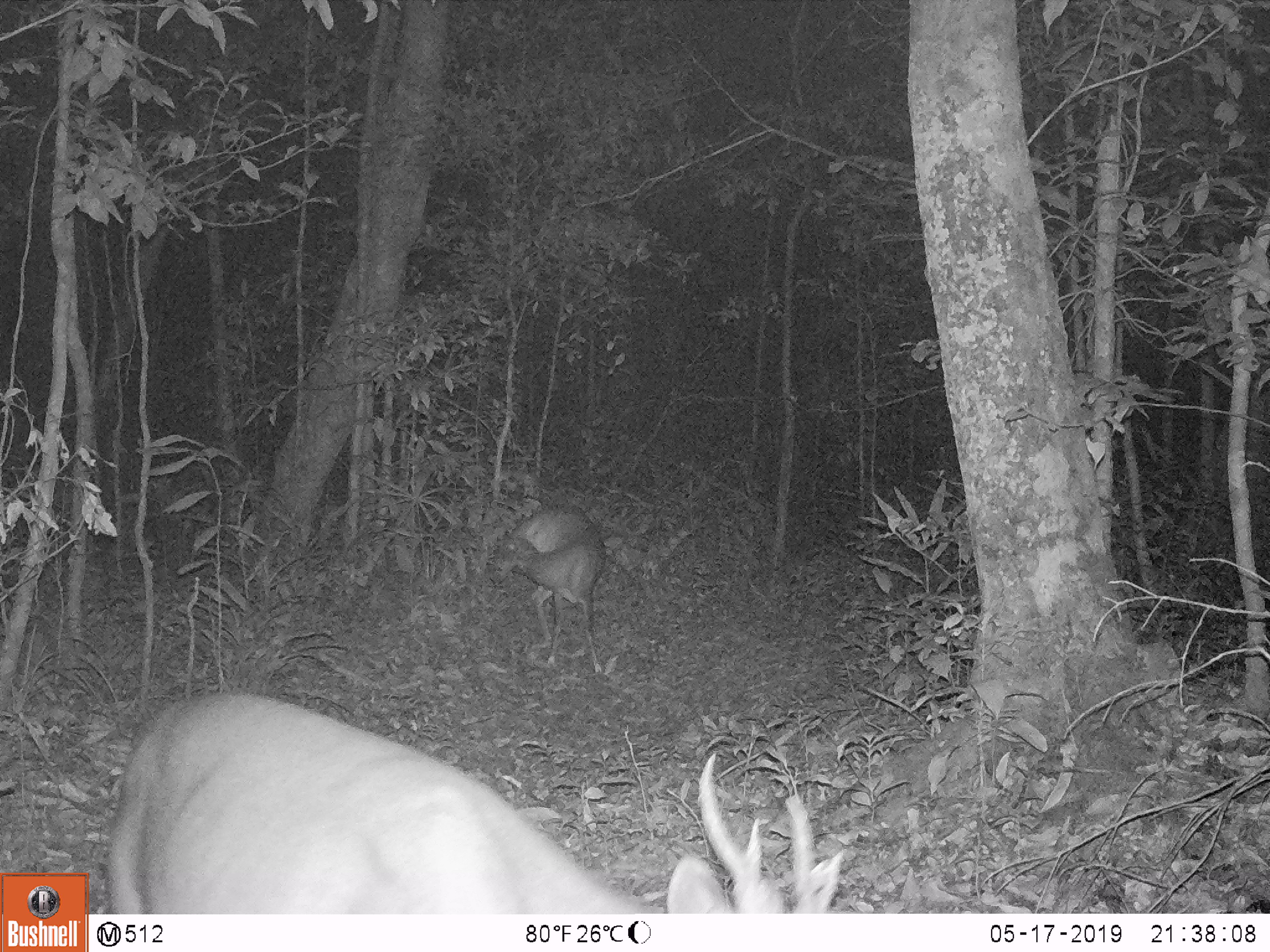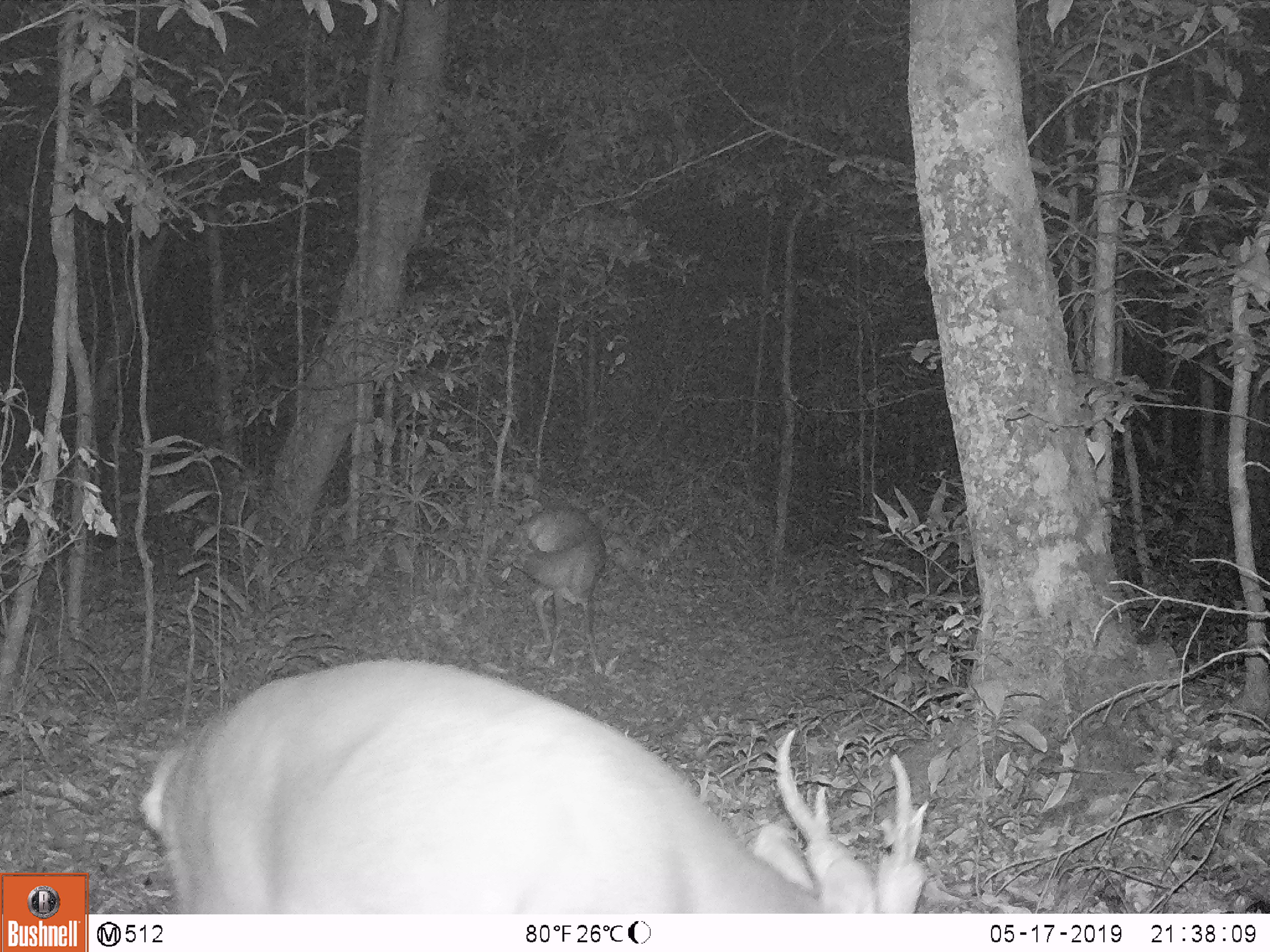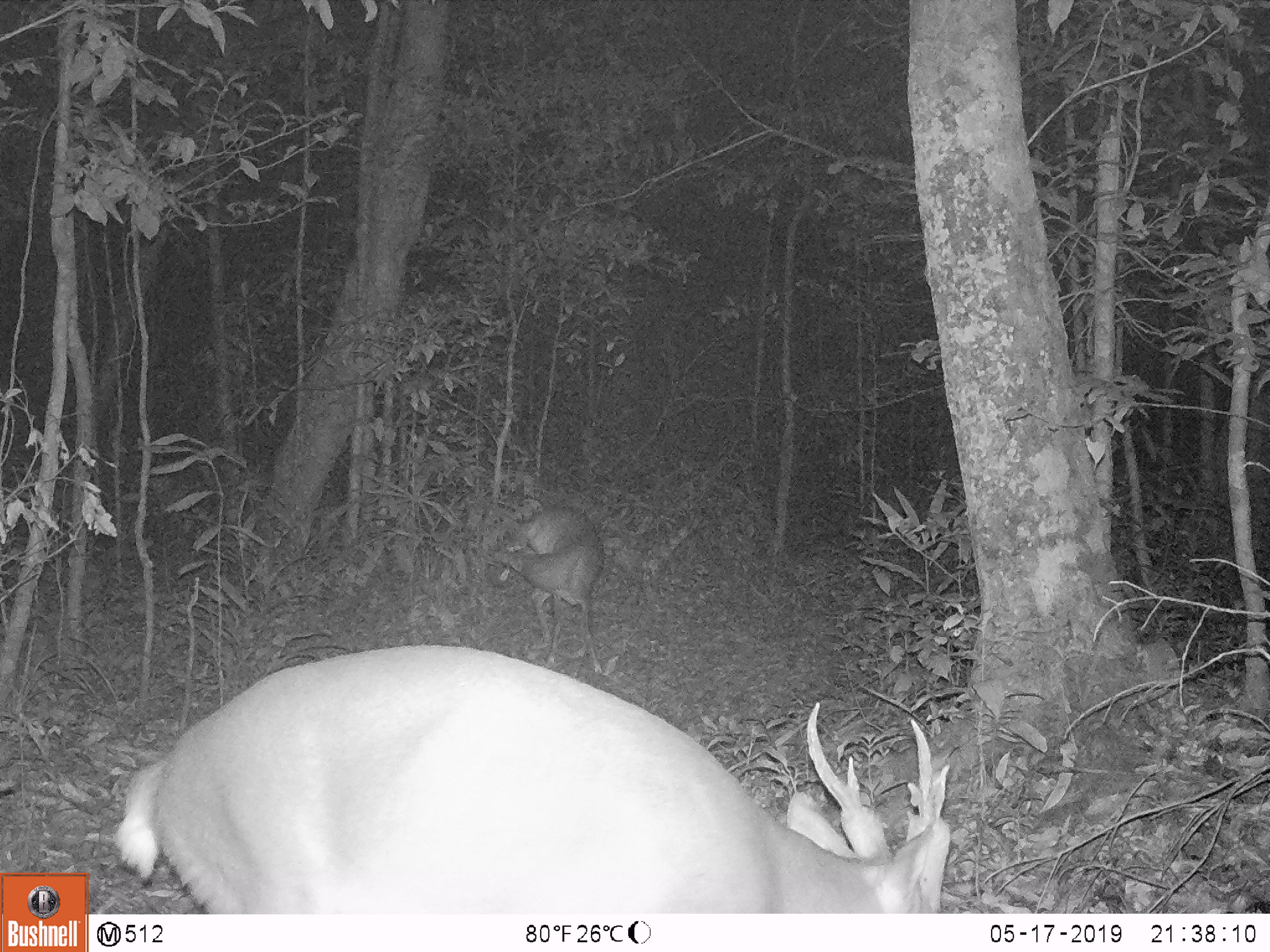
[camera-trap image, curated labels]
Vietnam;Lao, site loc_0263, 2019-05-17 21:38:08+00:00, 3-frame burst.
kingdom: Animalia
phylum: Chordata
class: Mammalia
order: Artiodactyla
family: Cervidae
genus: Muntiacus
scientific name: Muntiacus vuquangensis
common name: large-antlered muntjac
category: large antlered muntjac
Large antlered muntjac (large-antlered muntjac) (Muntiacus vuquangensis). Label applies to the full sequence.